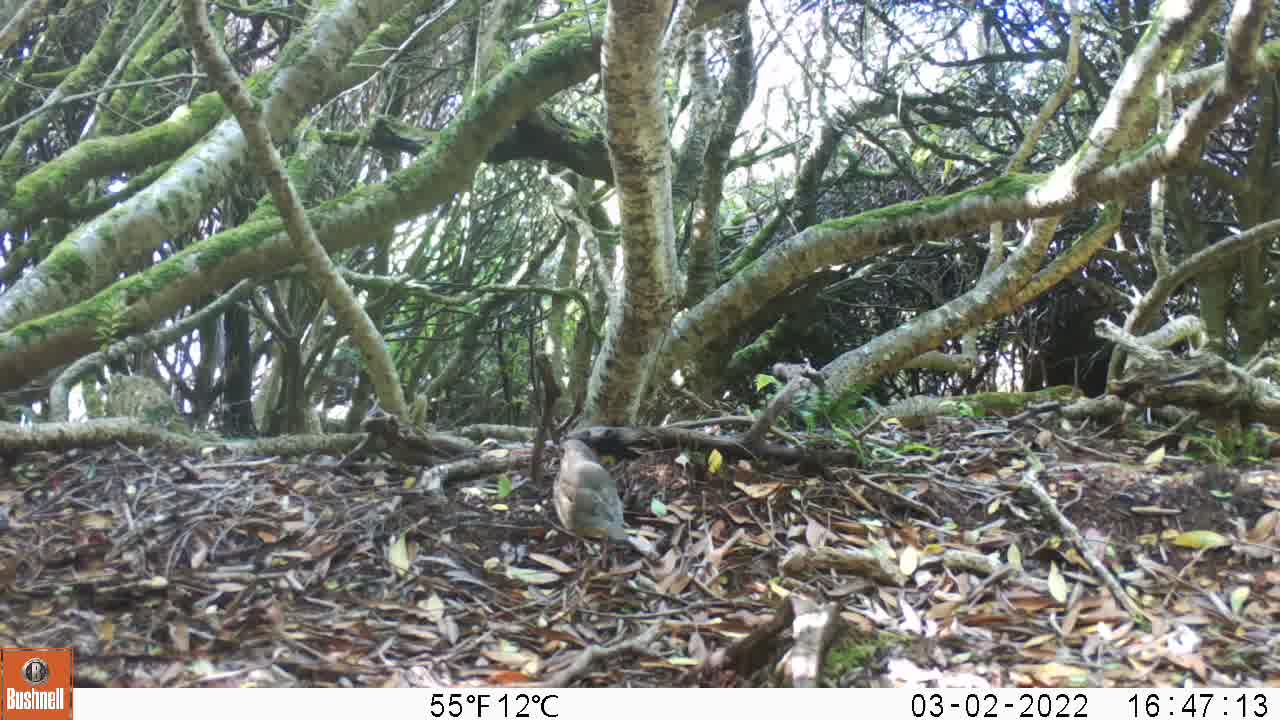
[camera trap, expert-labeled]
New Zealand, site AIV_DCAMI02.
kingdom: Animalia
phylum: Chordata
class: Aves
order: Passeriformes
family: Turdidae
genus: Turdus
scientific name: Turdus philomelos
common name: song thrush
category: thrush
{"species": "thrush (song thrush) (Turdus philomelos)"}